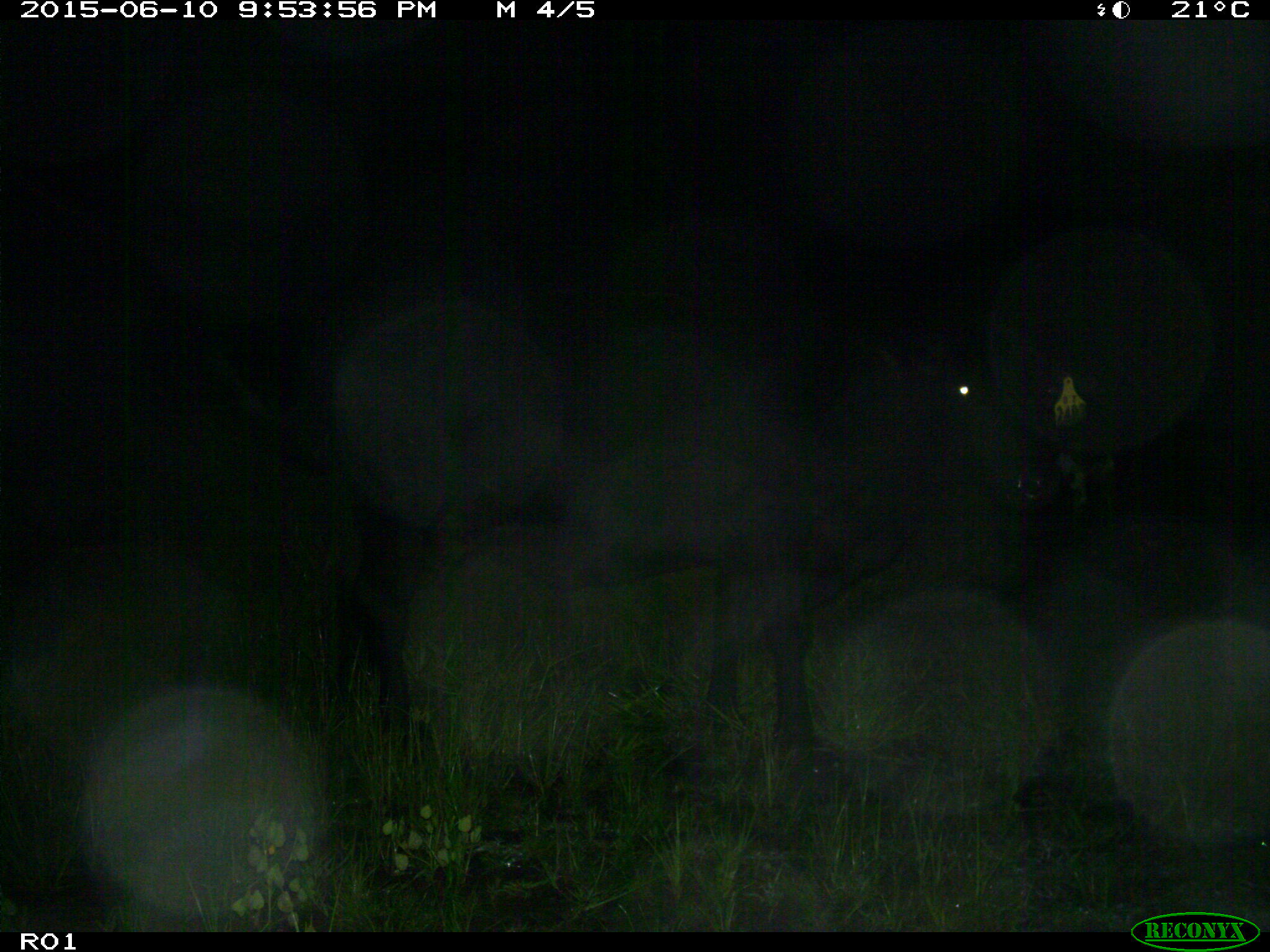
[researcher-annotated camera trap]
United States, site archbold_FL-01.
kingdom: Animalia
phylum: Chordata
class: Mammalia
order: Artiodactyla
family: Bovidae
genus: Bos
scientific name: Bos taurus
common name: domestic cow